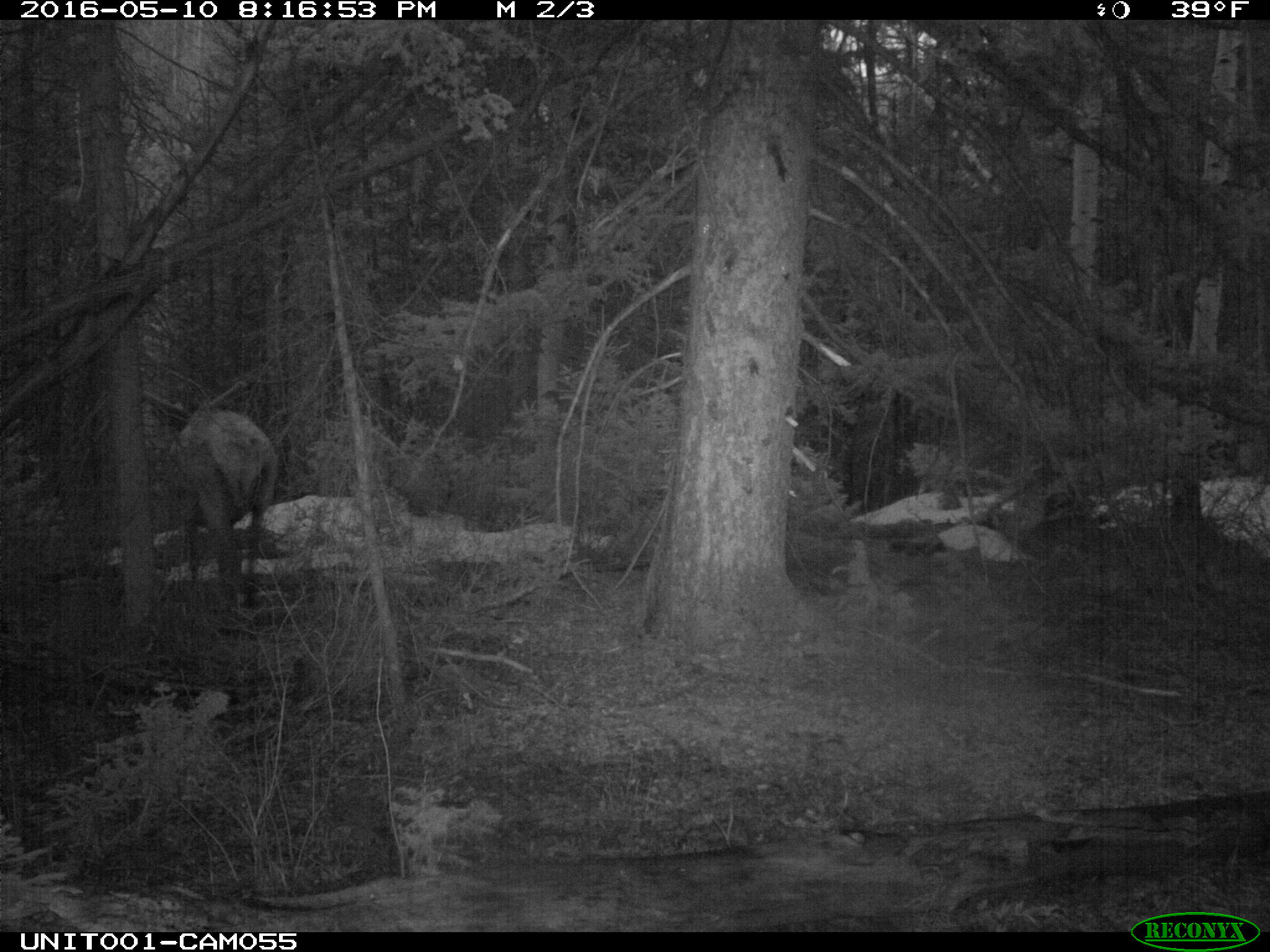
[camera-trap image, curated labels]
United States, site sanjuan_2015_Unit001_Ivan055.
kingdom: Animalia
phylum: Chordata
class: Mammalia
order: Artiodactyla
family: Cervidae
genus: Cervus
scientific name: Cervus elaphus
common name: red deer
Cervus elaphus (red deer).